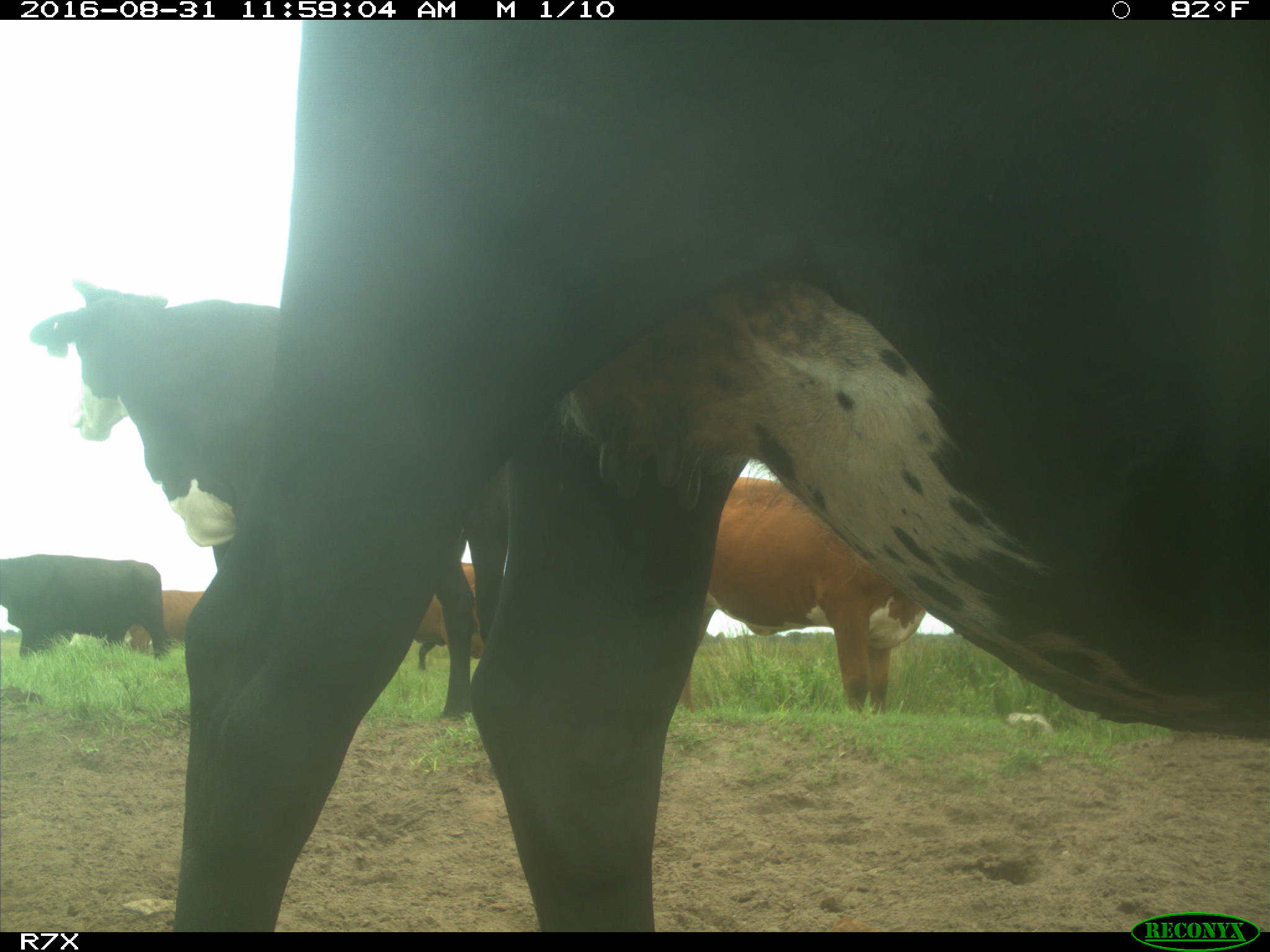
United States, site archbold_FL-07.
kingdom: Animalia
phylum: Chordata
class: Mammalia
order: Artiodactyla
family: Bovidae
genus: Bos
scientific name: Bos taurus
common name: domestic cow